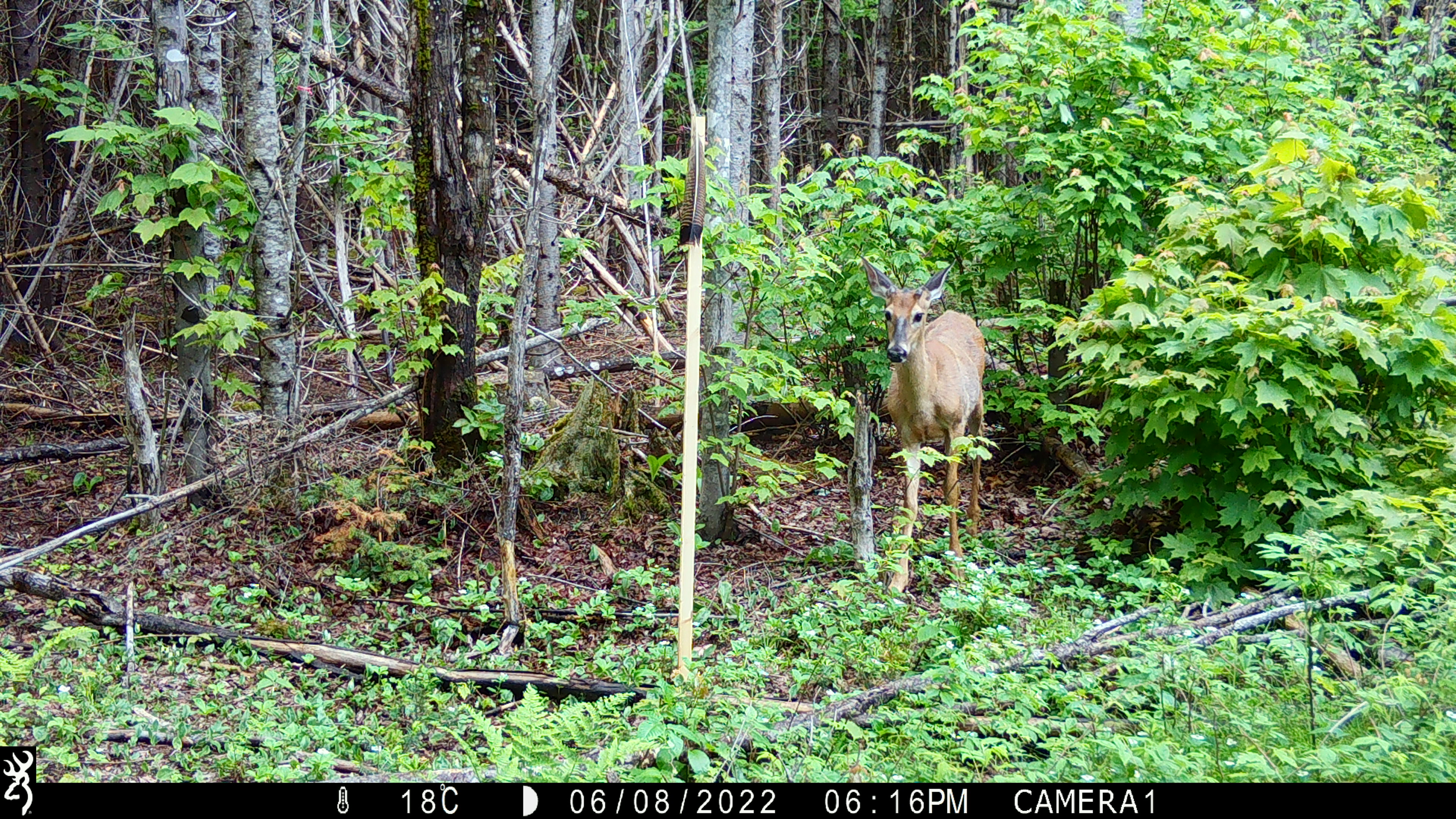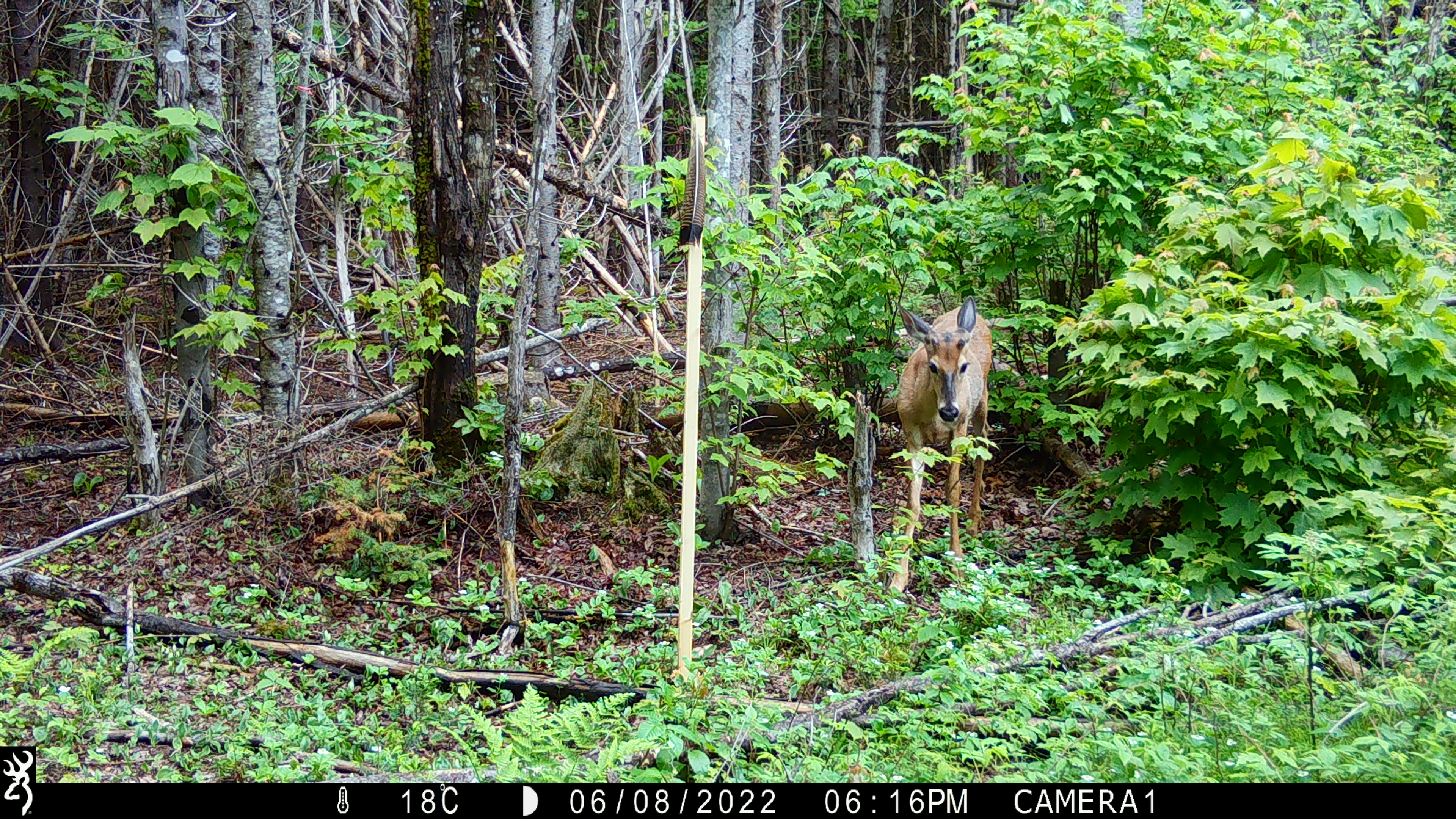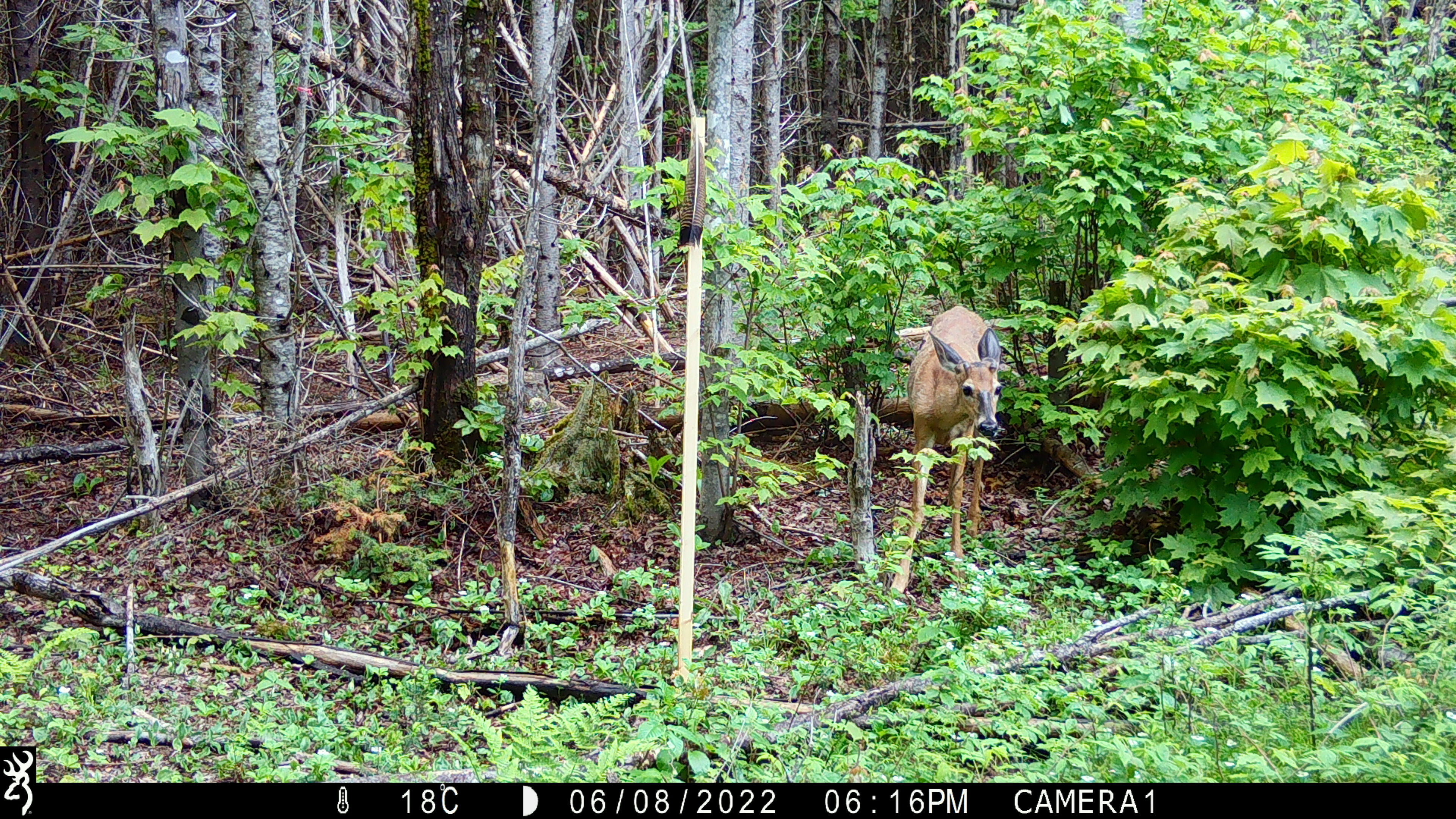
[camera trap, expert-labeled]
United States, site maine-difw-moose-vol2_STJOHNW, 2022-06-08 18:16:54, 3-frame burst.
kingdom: Animalia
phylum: Chordata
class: Mammalia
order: Artiodactyla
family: Cervidae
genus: Odocoileus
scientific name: Odocoileus virginianus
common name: white-tailed deer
White-tailed deer (Odocoileus virginianus).